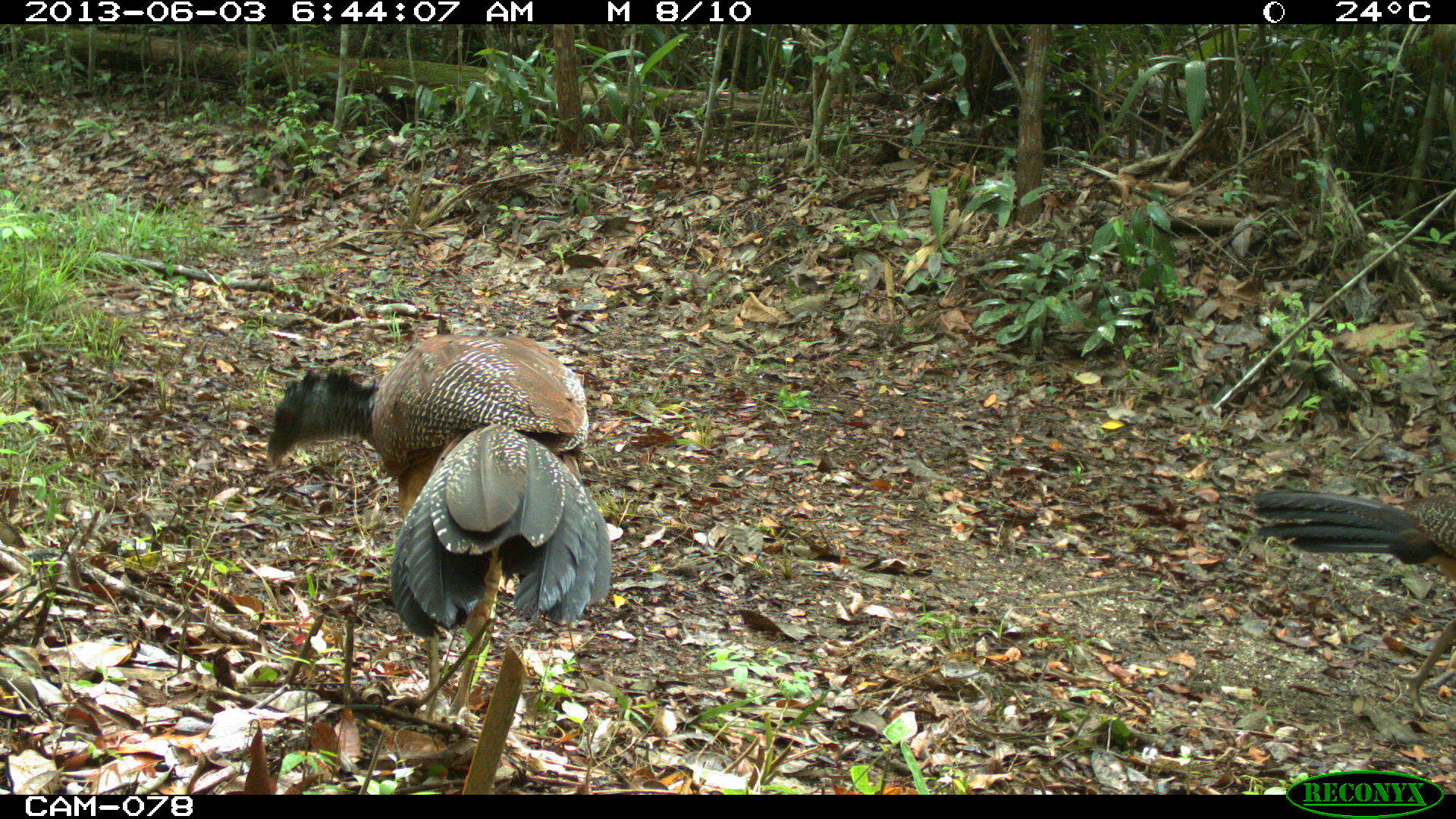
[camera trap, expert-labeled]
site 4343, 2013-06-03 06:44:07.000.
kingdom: Animalia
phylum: Chordata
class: Aves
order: Galliformes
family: Cracidae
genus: Crax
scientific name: Crax rubra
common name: great curassow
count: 2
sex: female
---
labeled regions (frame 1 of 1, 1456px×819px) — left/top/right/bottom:
crax rubra: 263/331/612/720; 1247/486/1456/718